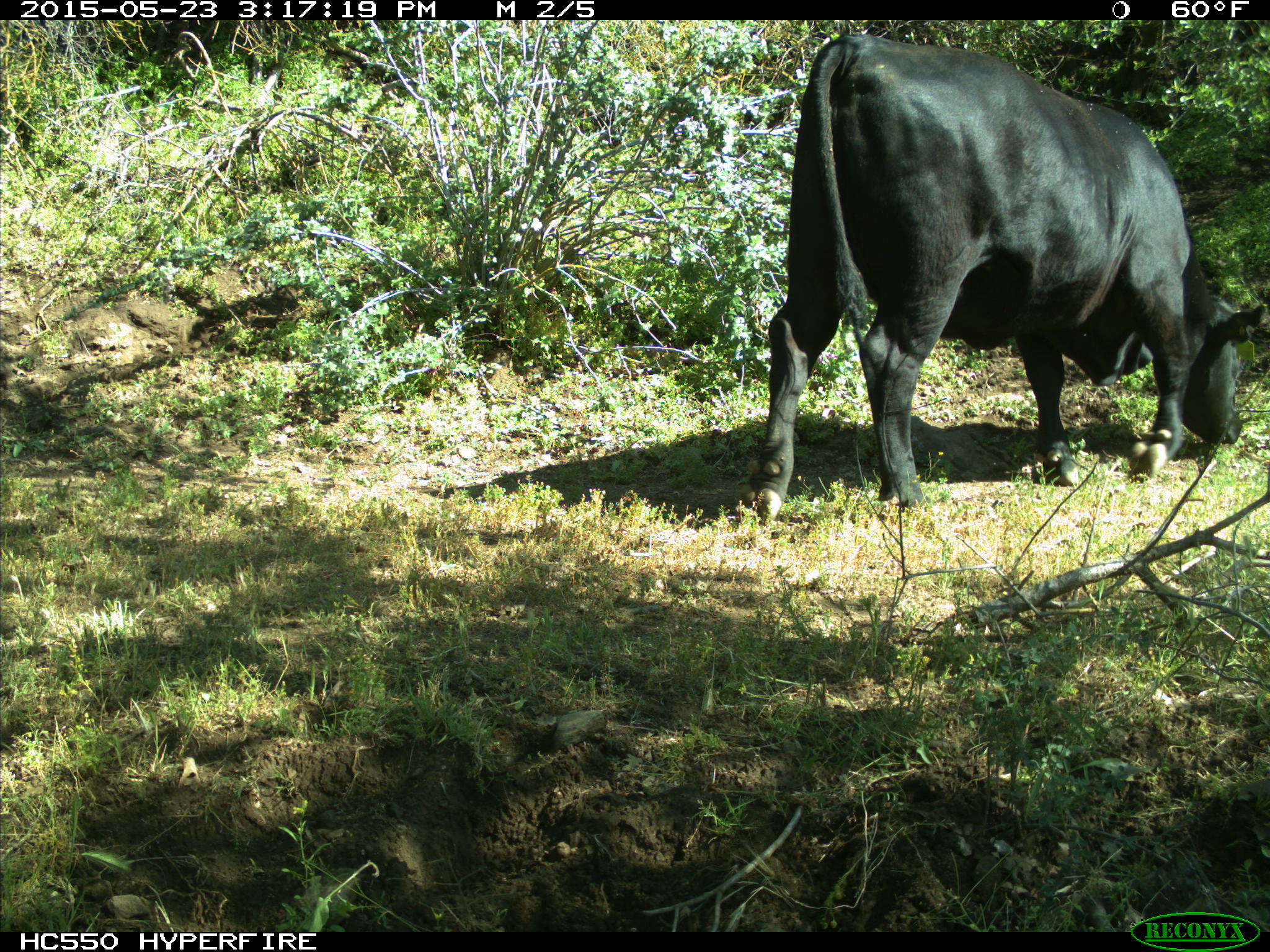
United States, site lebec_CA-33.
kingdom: Animalia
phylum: Chordata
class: Mammalia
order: Artiodactyla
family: Bovidae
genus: Bos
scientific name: Bos taurus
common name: domestic cow